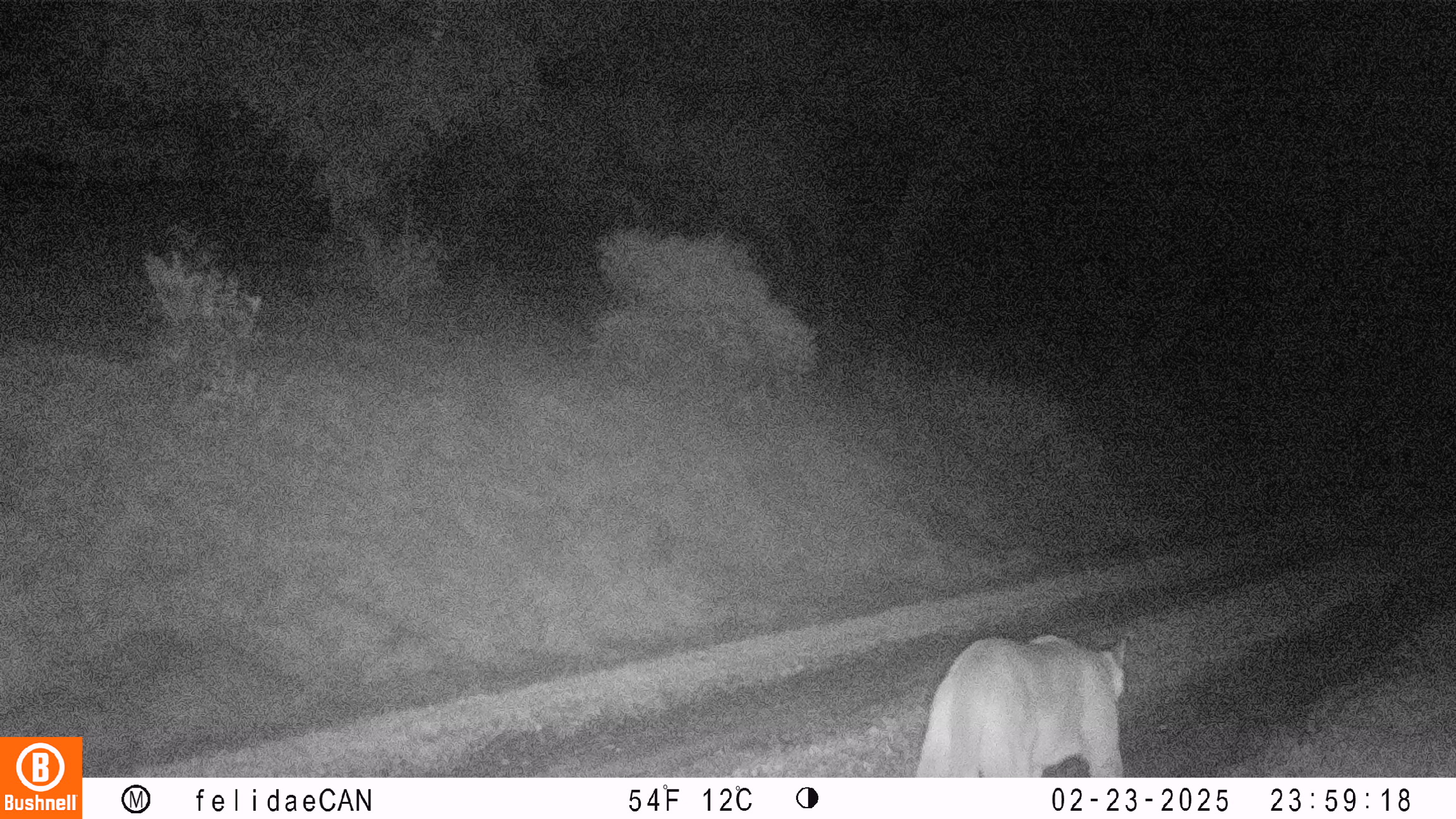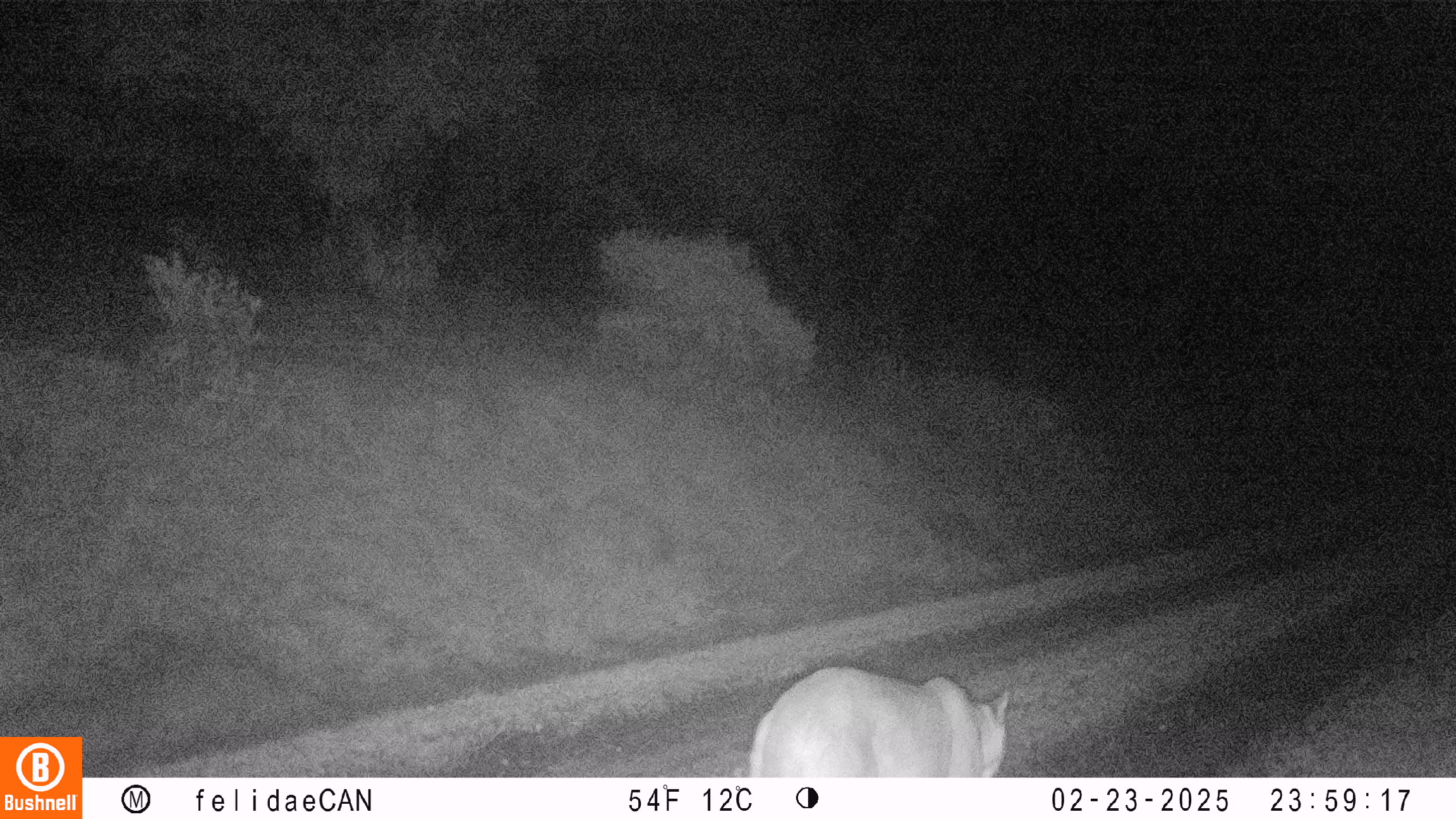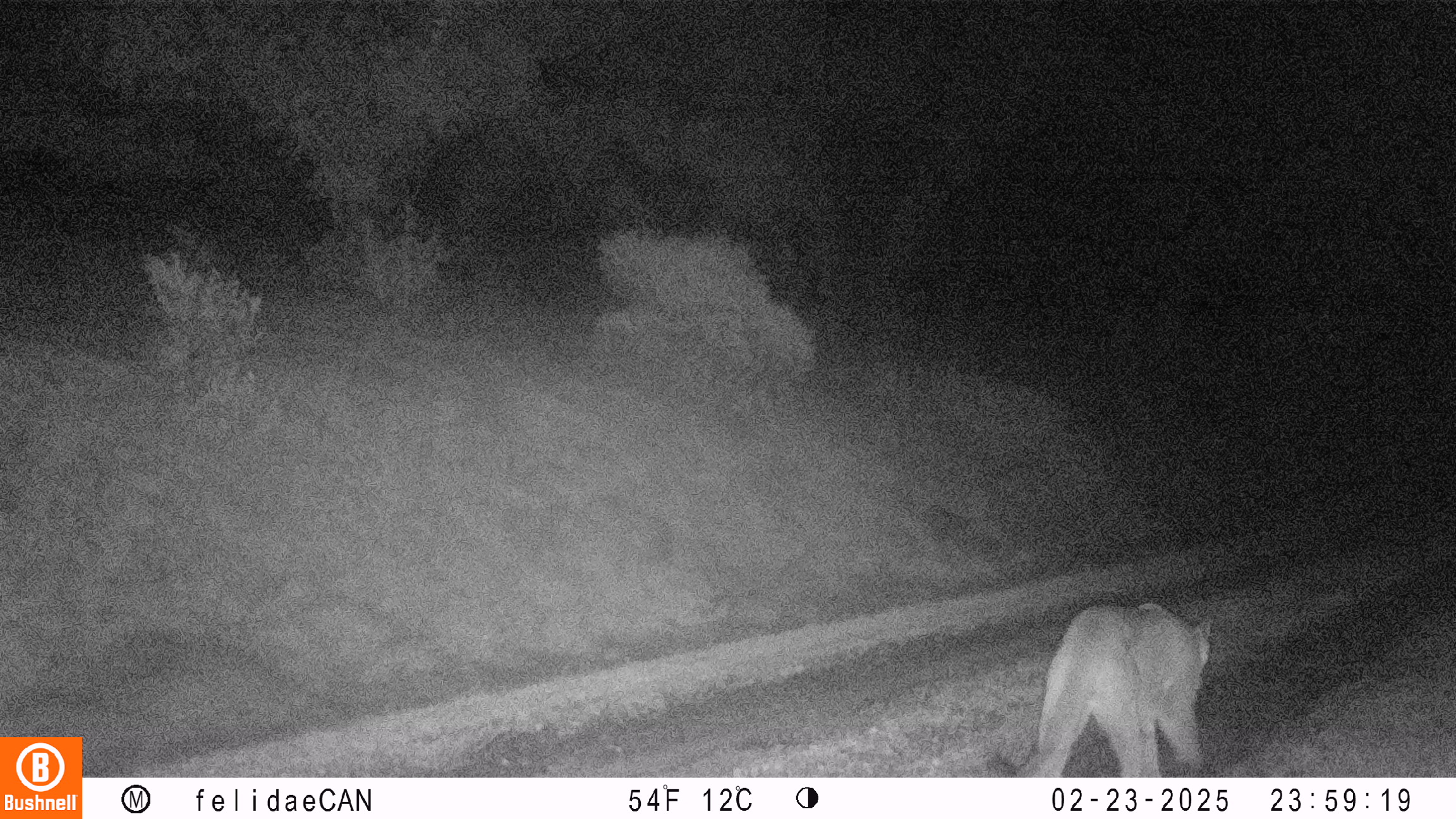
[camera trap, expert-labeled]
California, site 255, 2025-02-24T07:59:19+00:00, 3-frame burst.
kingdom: Animalia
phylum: Chordata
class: Mammalia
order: Carnivora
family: Felidae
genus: Puma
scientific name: Puma concolor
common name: puma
Puma (Puma concolor).